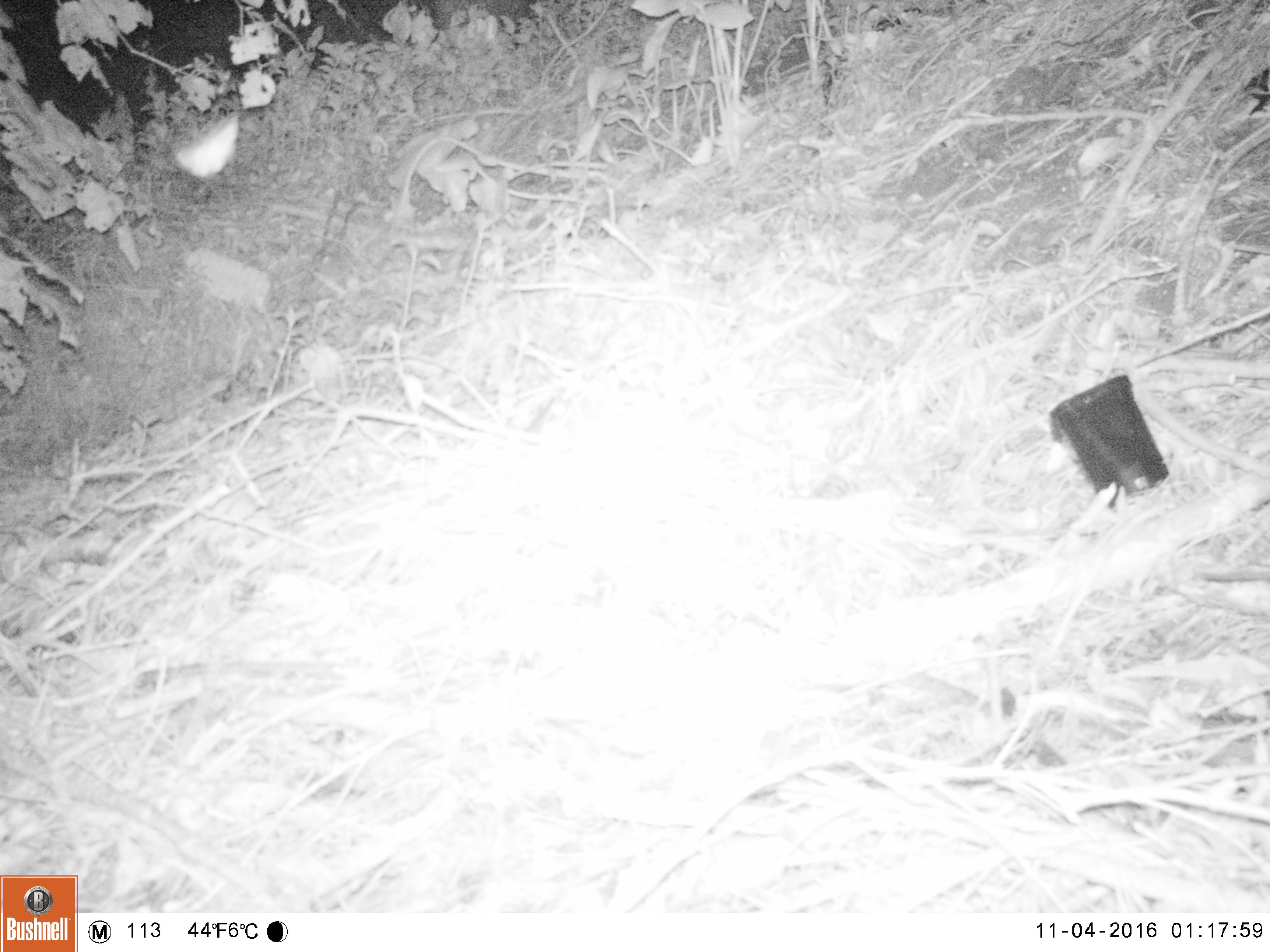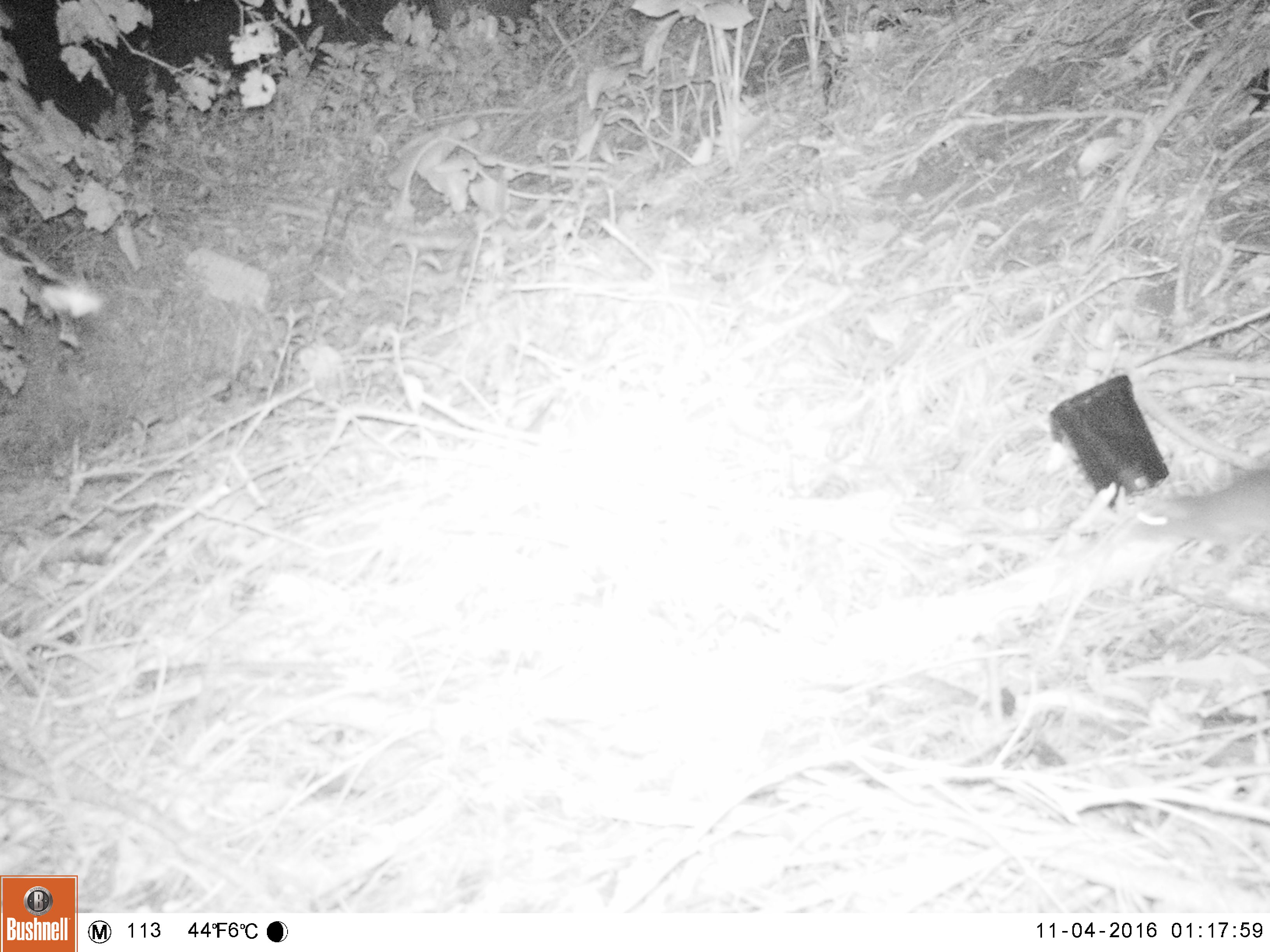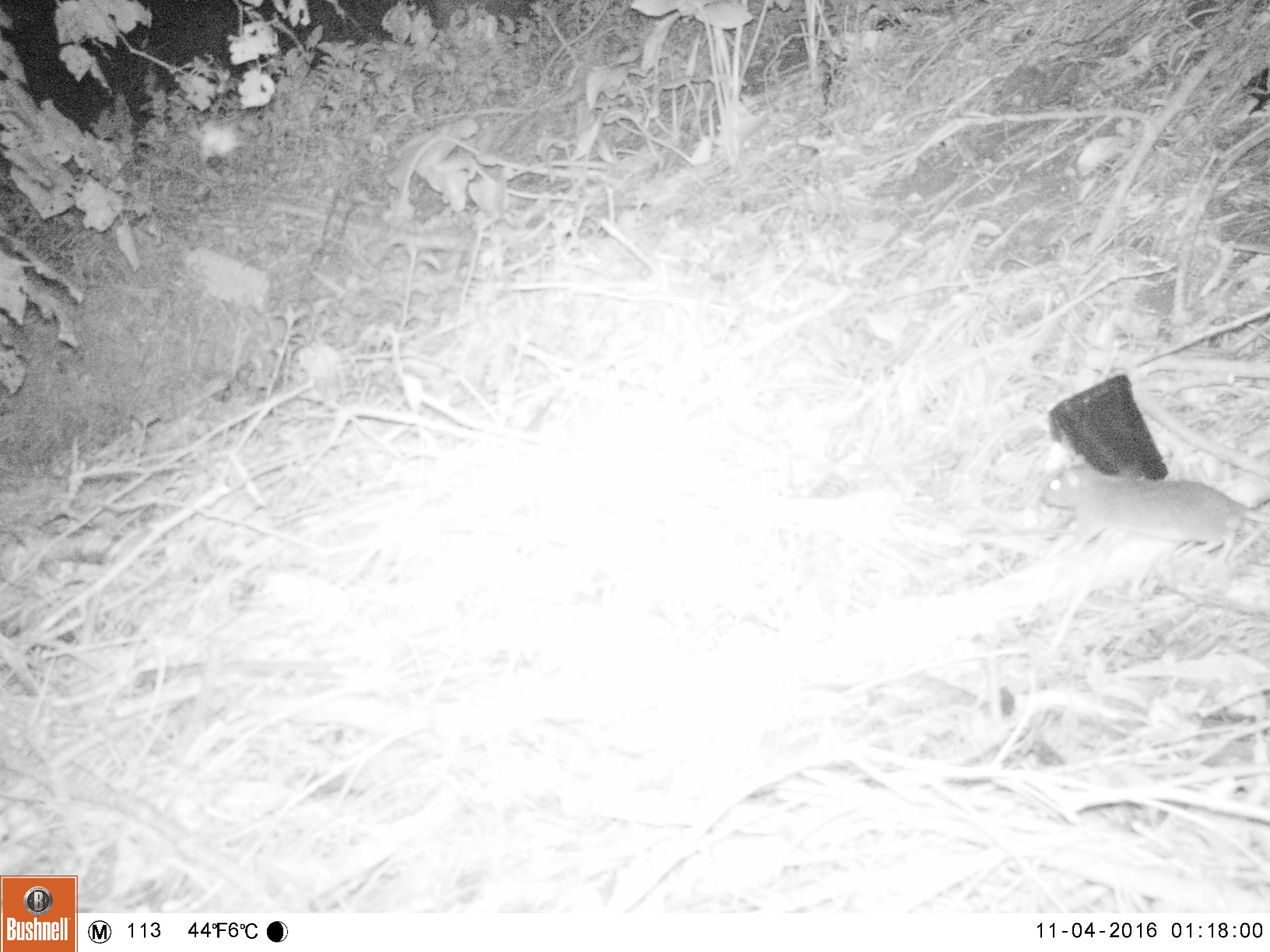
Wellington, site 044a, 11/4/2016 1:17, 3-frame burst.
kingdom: Animalia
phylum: Chordata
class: Mammalia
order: Rodentia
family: Muridae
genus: Rattus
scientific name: Rattus rattus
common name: ship rat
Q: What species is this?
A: Ship rat (Rattus rattus).